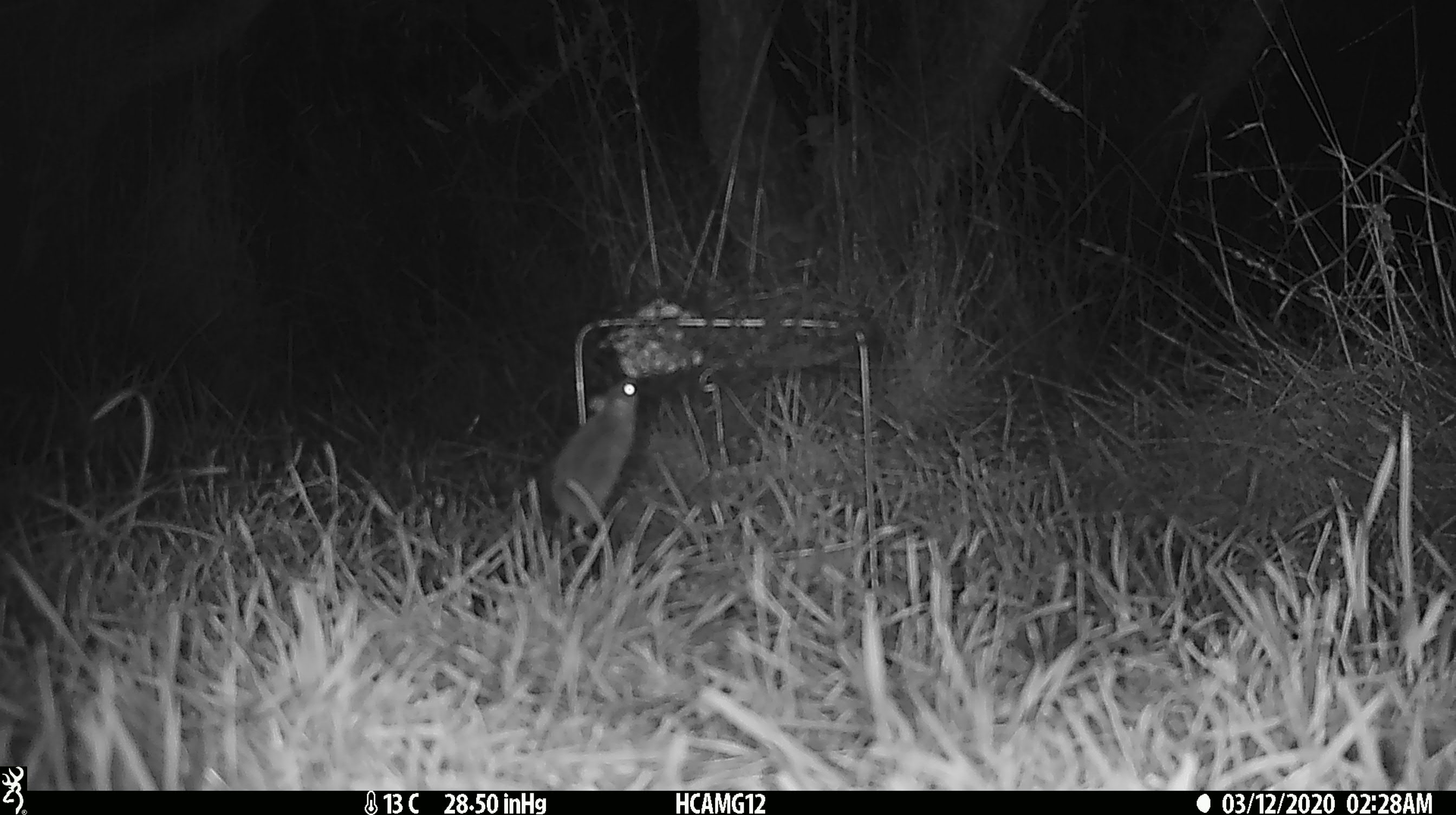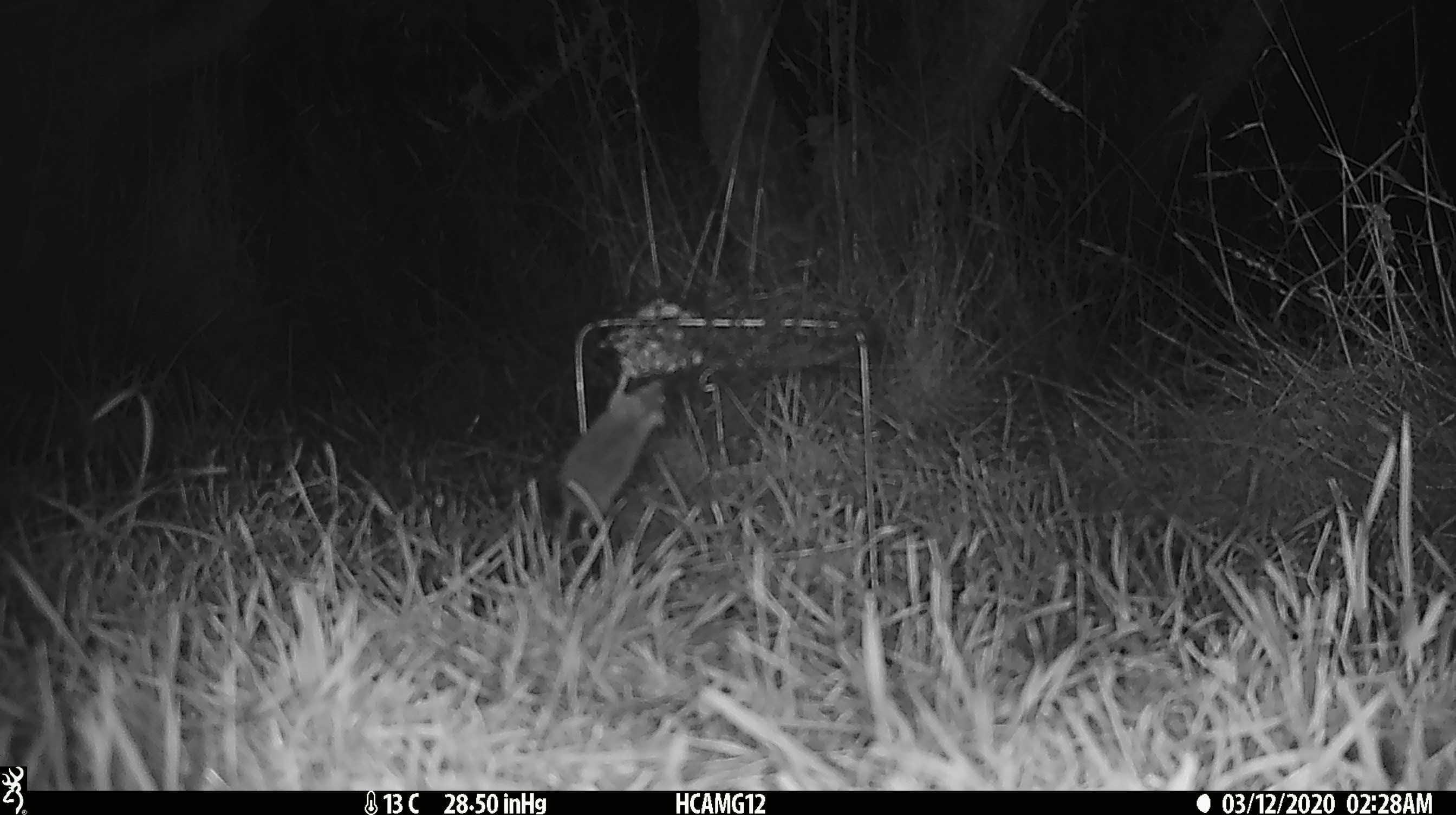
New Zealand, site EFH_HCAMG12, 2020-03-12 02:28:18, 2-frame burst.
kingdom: Animalia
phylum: Chordata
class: Mammalia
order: Rodentia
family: Muridae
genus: Mus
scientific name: Mus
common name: mouse